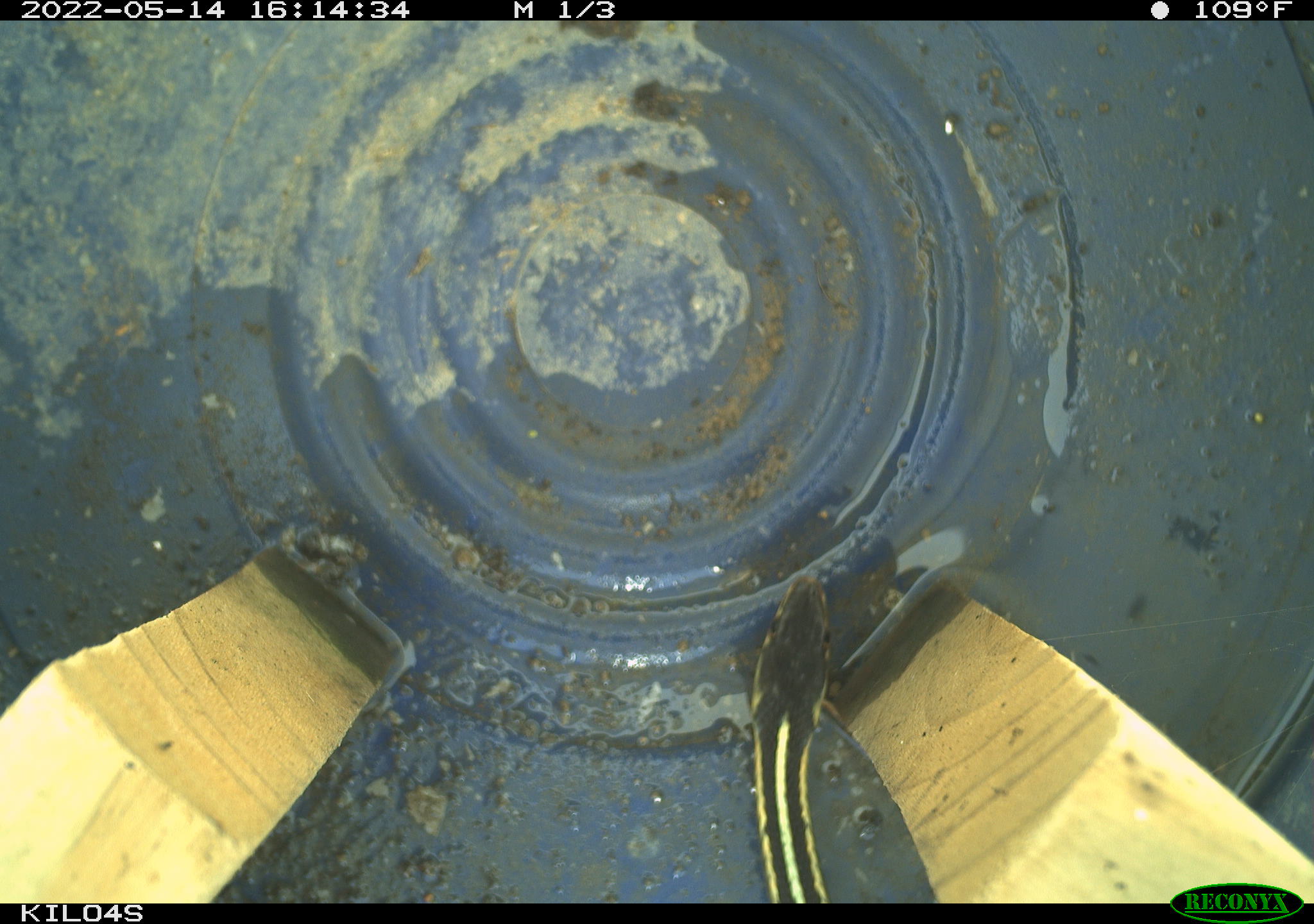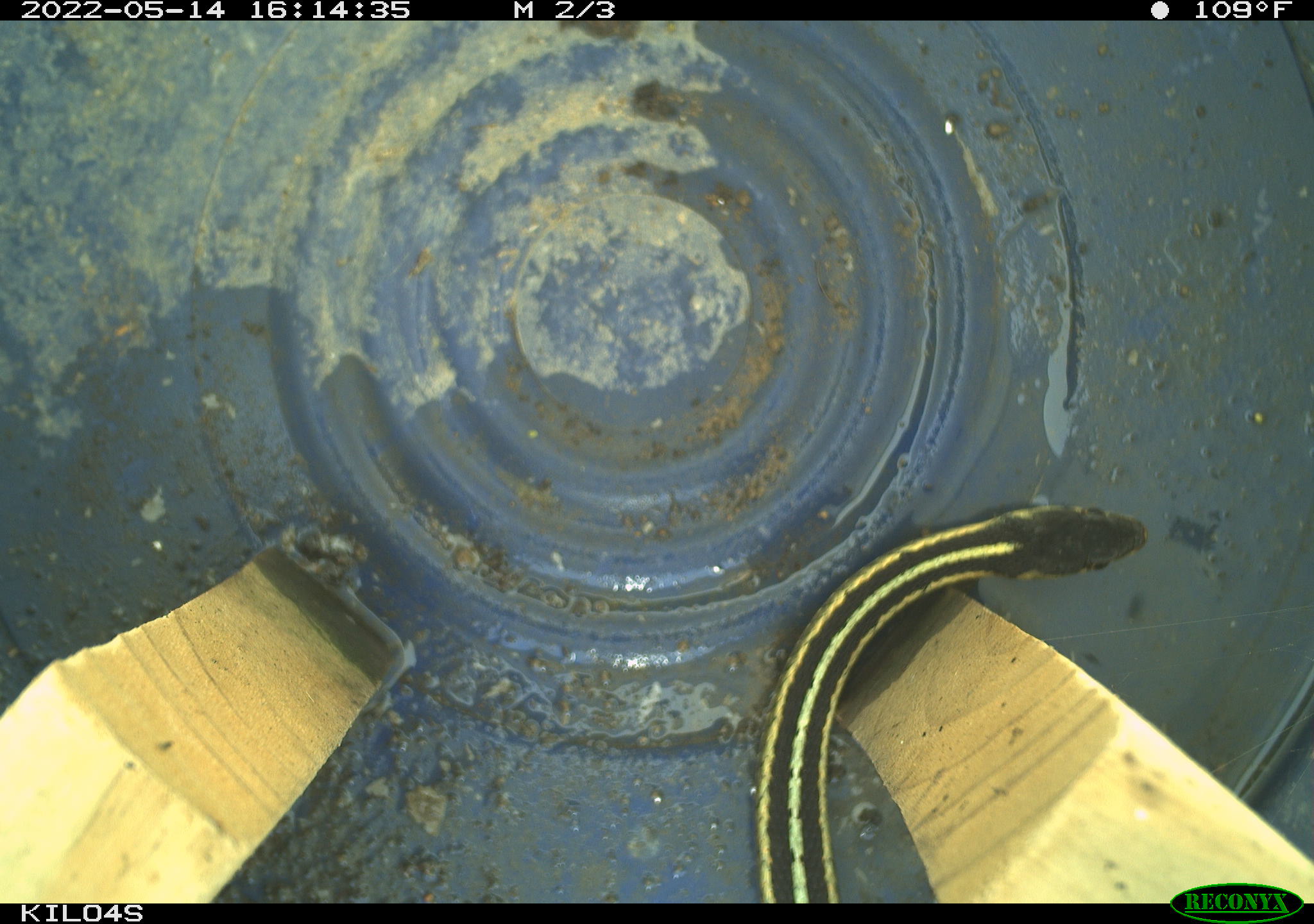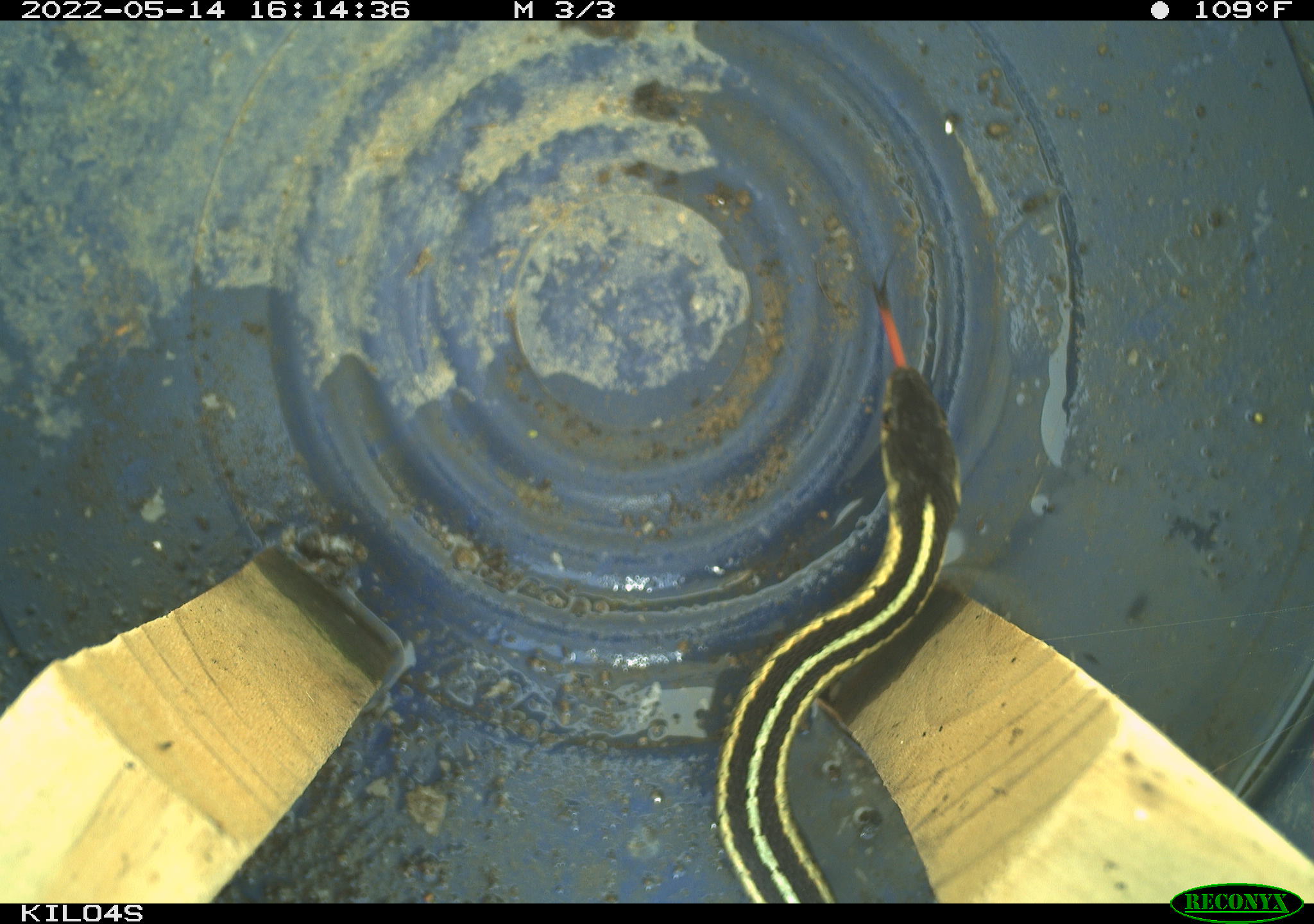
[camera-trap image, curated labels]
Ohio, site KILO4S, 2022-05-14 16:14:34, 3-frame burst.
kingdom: Animalia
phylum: Chordata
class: Reptilia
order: Squamata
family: Colubridae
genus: Thamnophis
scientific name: Thamnophis sirtalis sirtalis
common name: eastern gartersnake